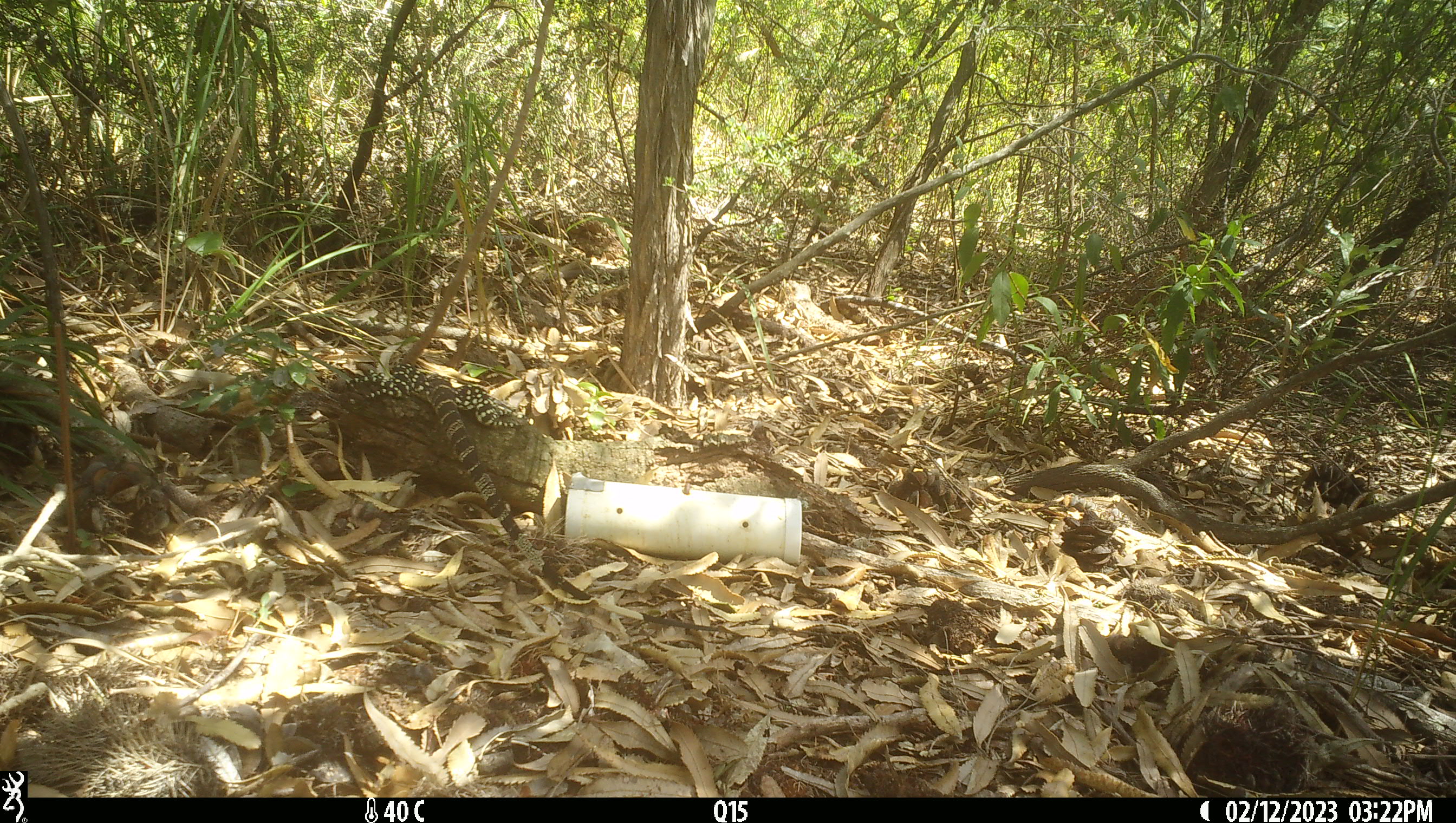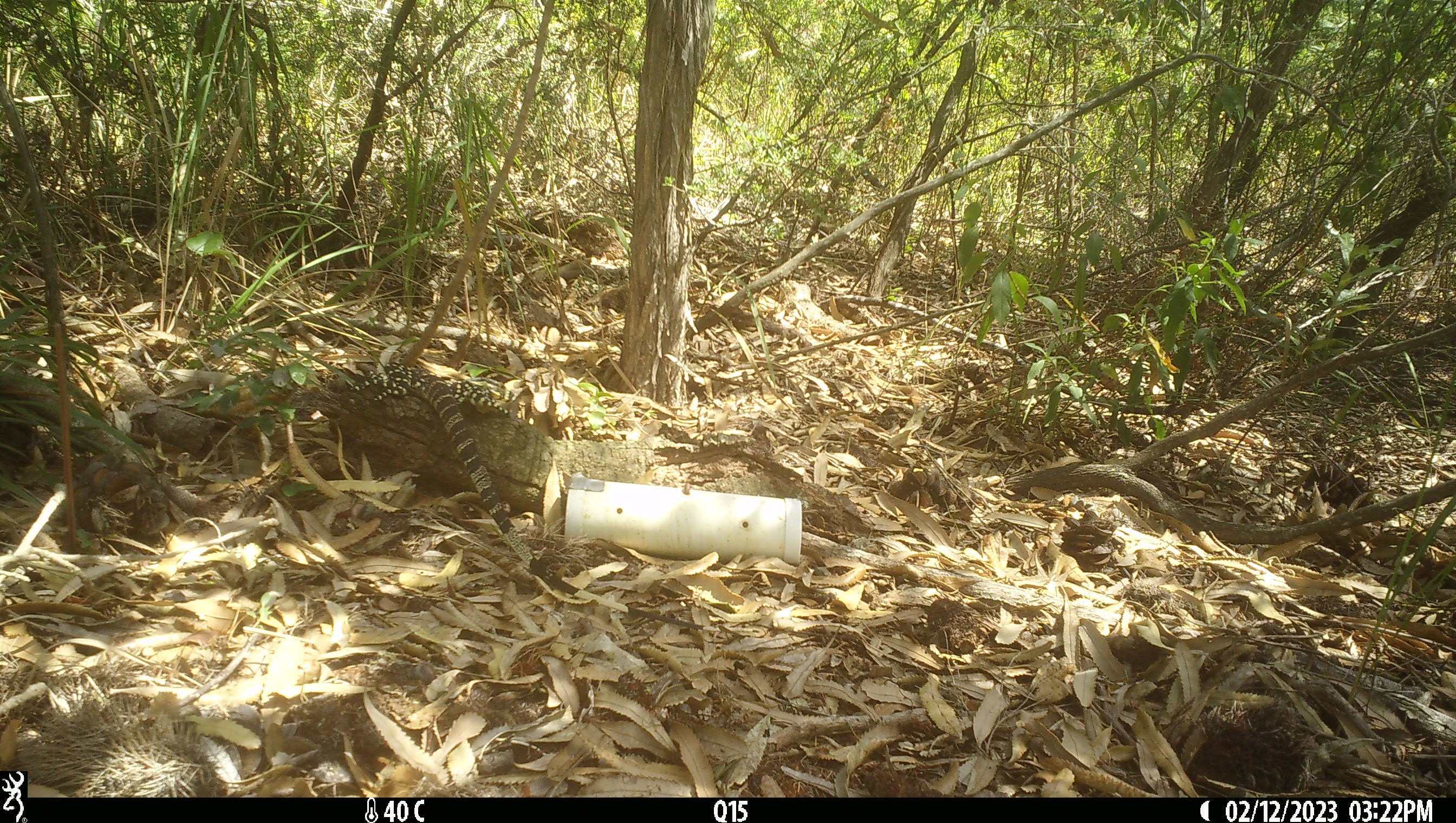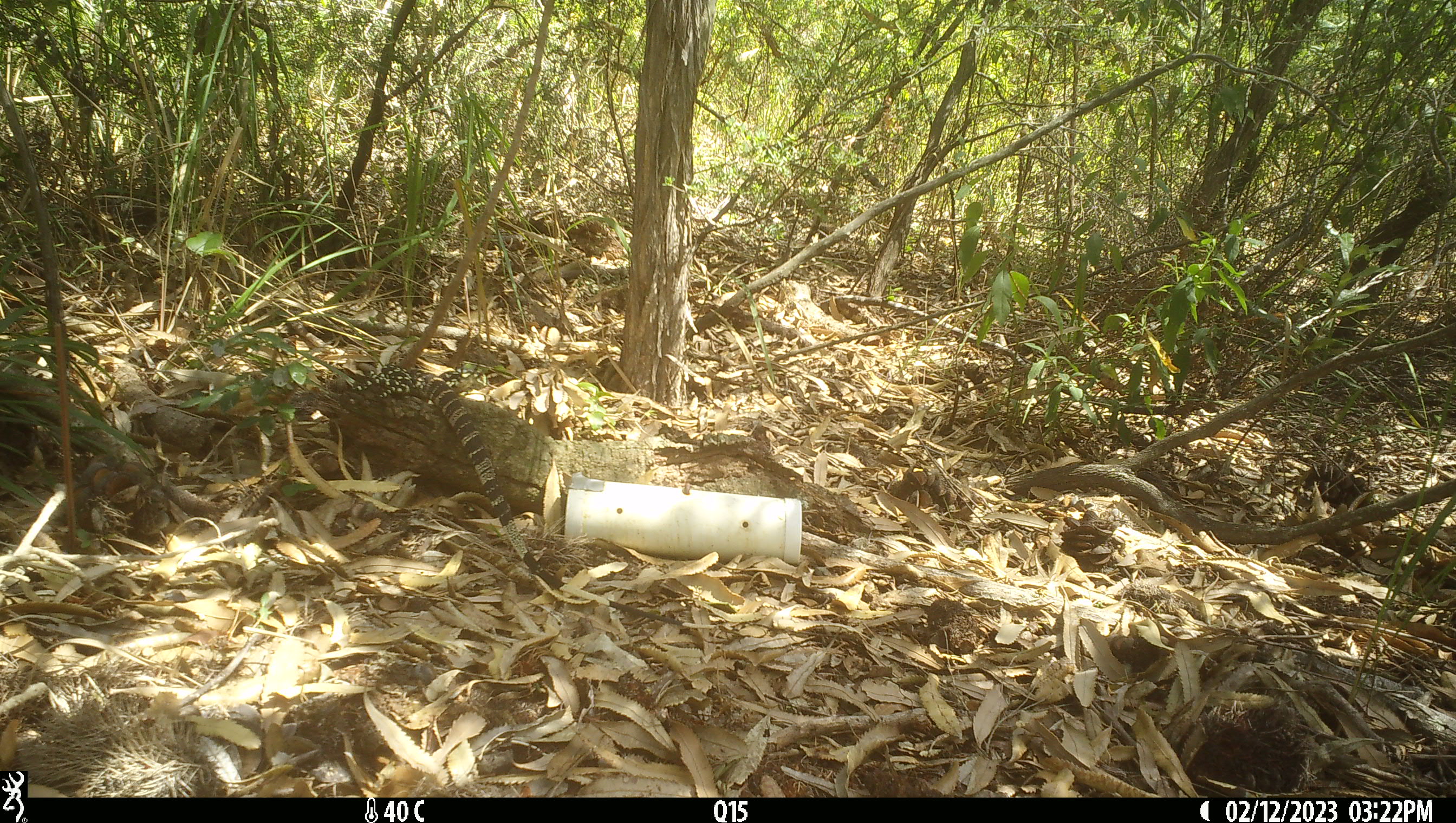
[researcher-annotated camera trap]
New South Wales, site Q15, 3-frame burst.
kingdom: Animalia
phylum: Chordata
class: Reptilia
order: Squamata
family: Varanidae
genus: Varanus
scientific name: Varanus varius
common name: lace monitor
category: goanna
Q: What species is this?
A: Goanna (lace monitor) (Varanus varius).